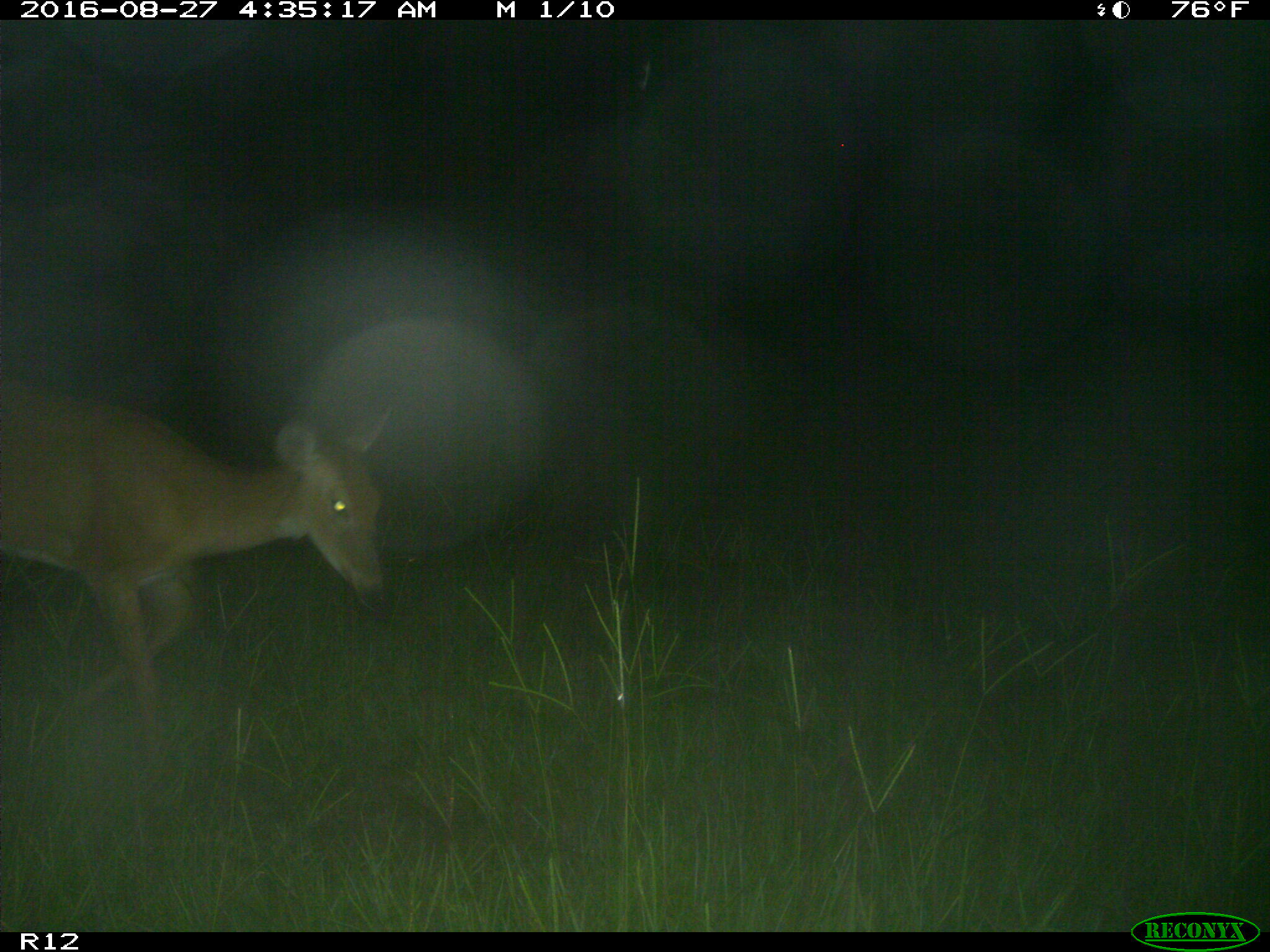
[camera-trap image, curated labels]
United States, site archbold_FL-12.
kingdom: Animalia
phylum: Chordata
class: Mammalia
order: Artiodactyla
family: Cervidae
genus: Odocoileus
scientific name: Odocoileus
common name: deer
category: unidentified deer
Unidentified deer (deer) (Odocoileus).